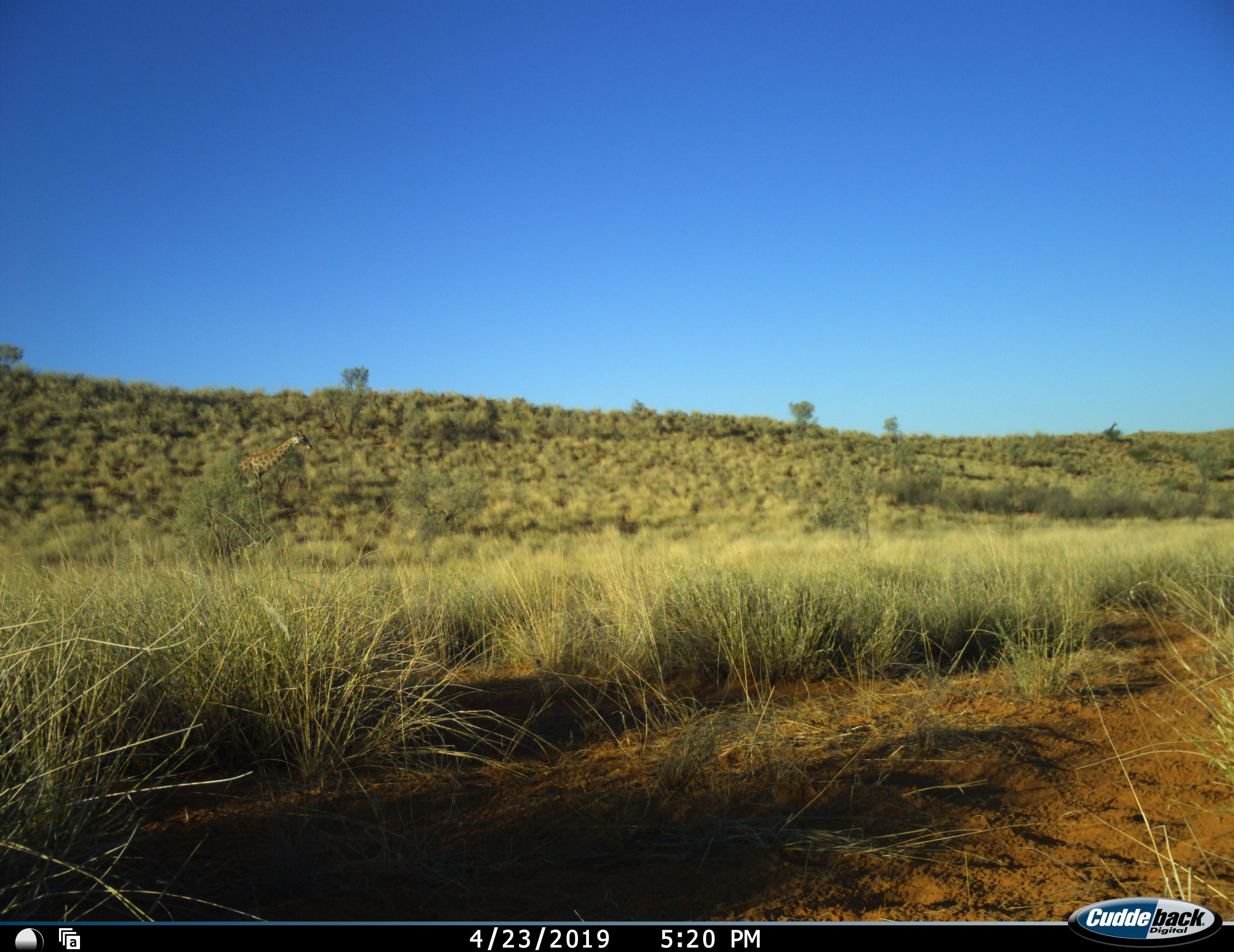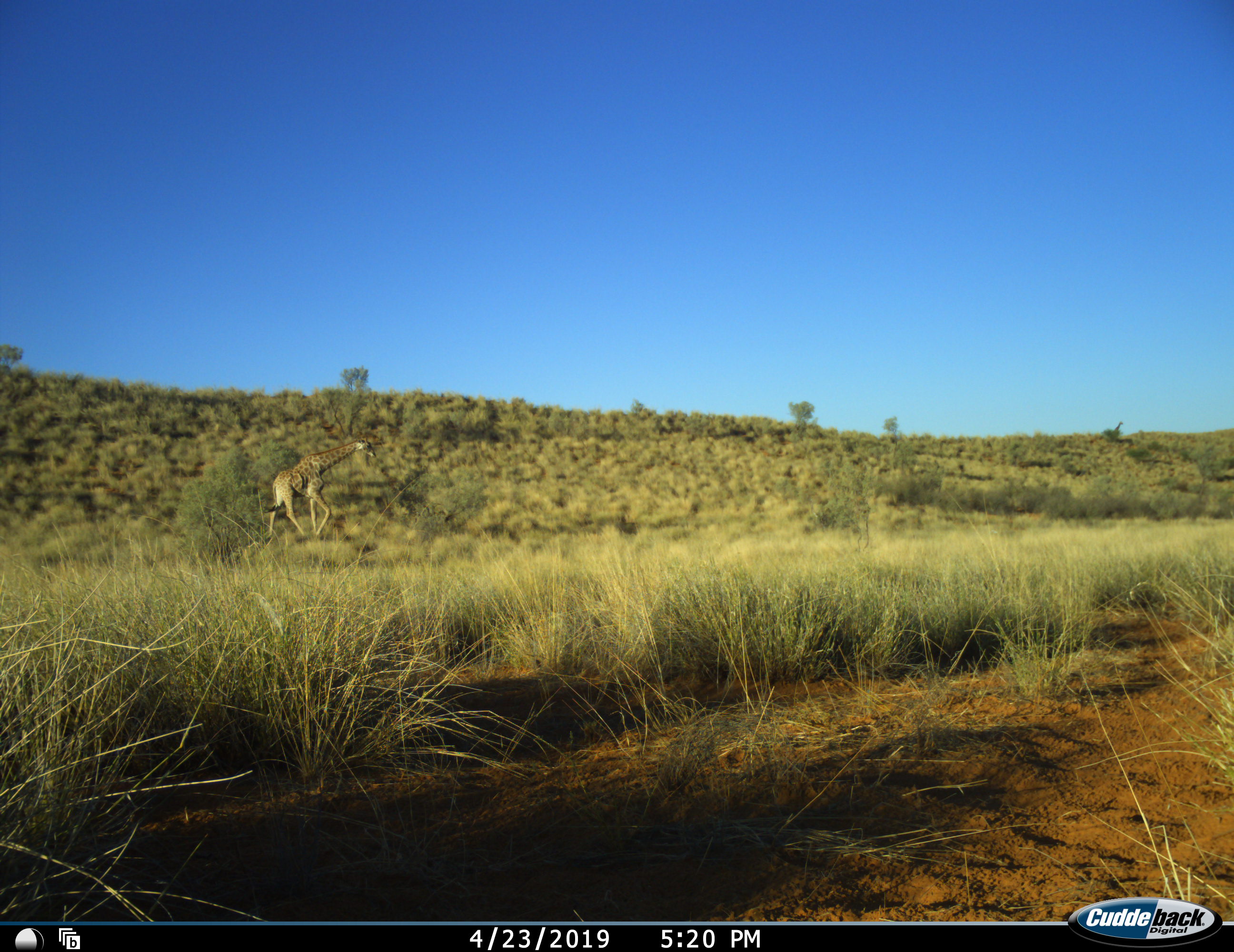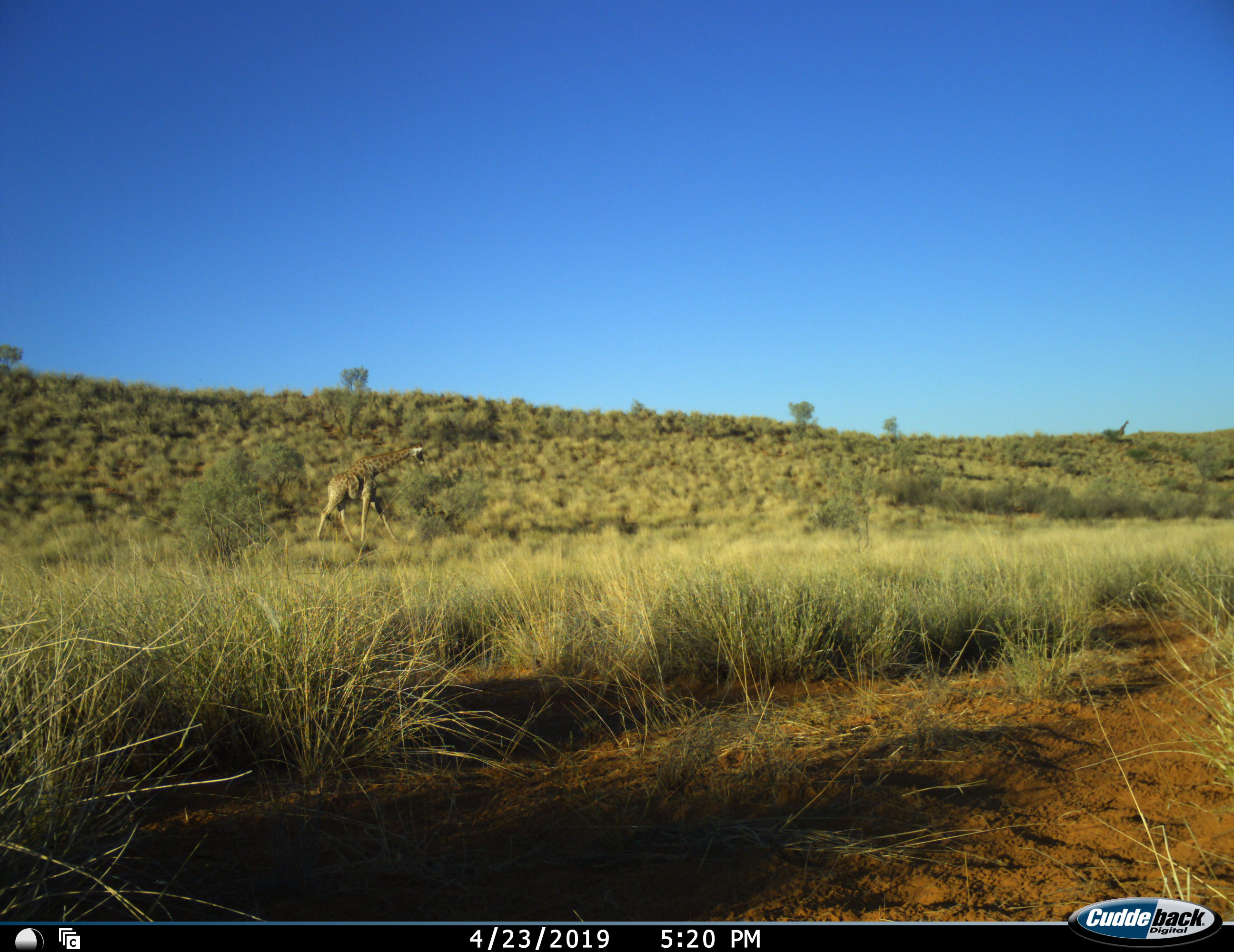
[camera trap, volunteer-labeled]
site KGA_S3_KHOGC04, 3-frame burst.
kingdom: Animalia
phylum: Chordata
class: Mammalia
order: Artiodactyla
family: Giraffidae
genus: Giraffa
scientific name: Giraffa camelopardalis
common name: giraffe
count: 2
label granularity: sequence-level